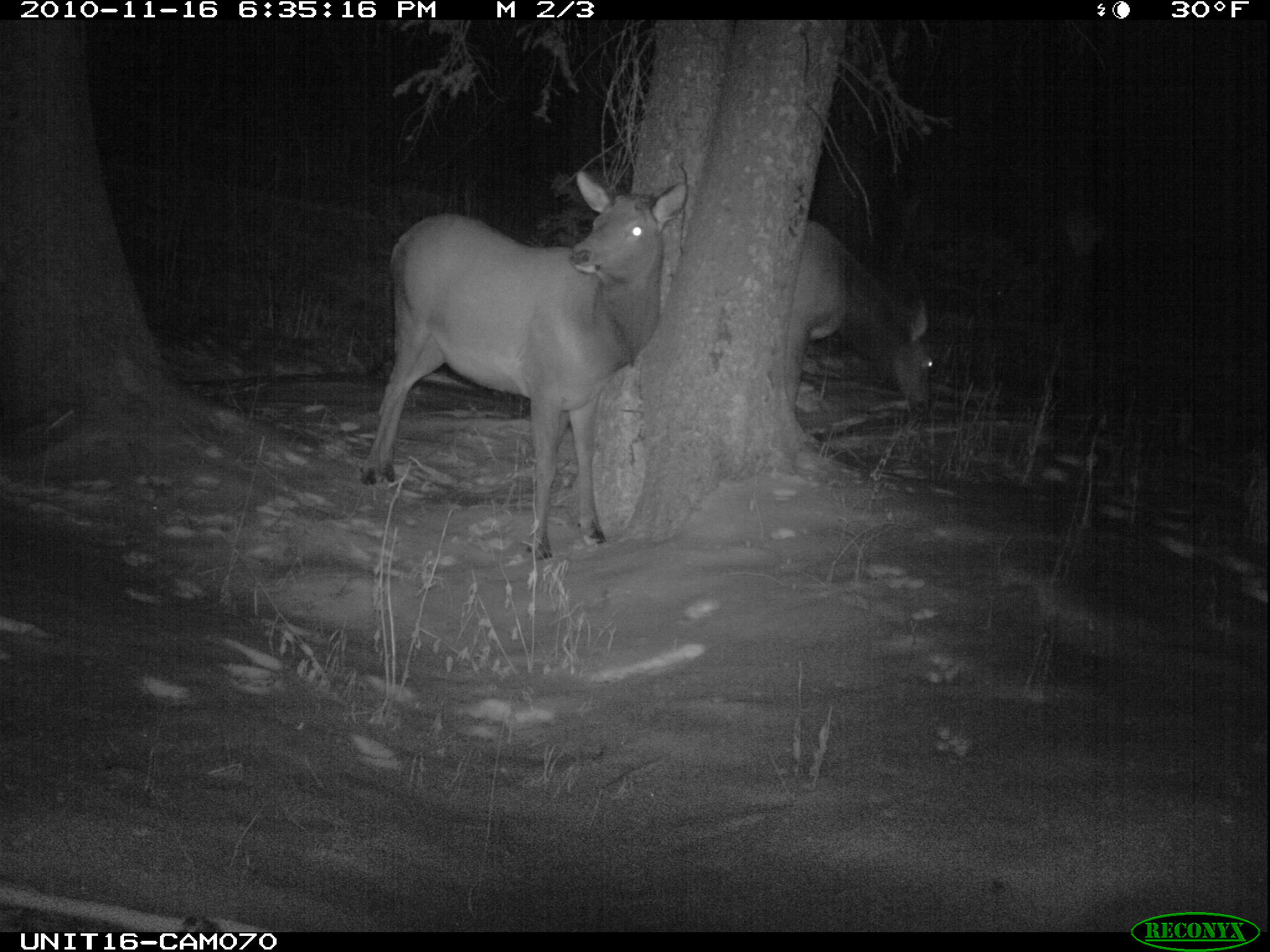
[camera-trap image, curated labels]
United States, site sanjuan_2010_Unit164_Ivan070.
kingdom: Animalia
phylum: Chordata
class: Mammalia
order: Artiodactyla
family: Cervidae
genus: Cervus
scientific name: Cervus elaphus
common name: red deer